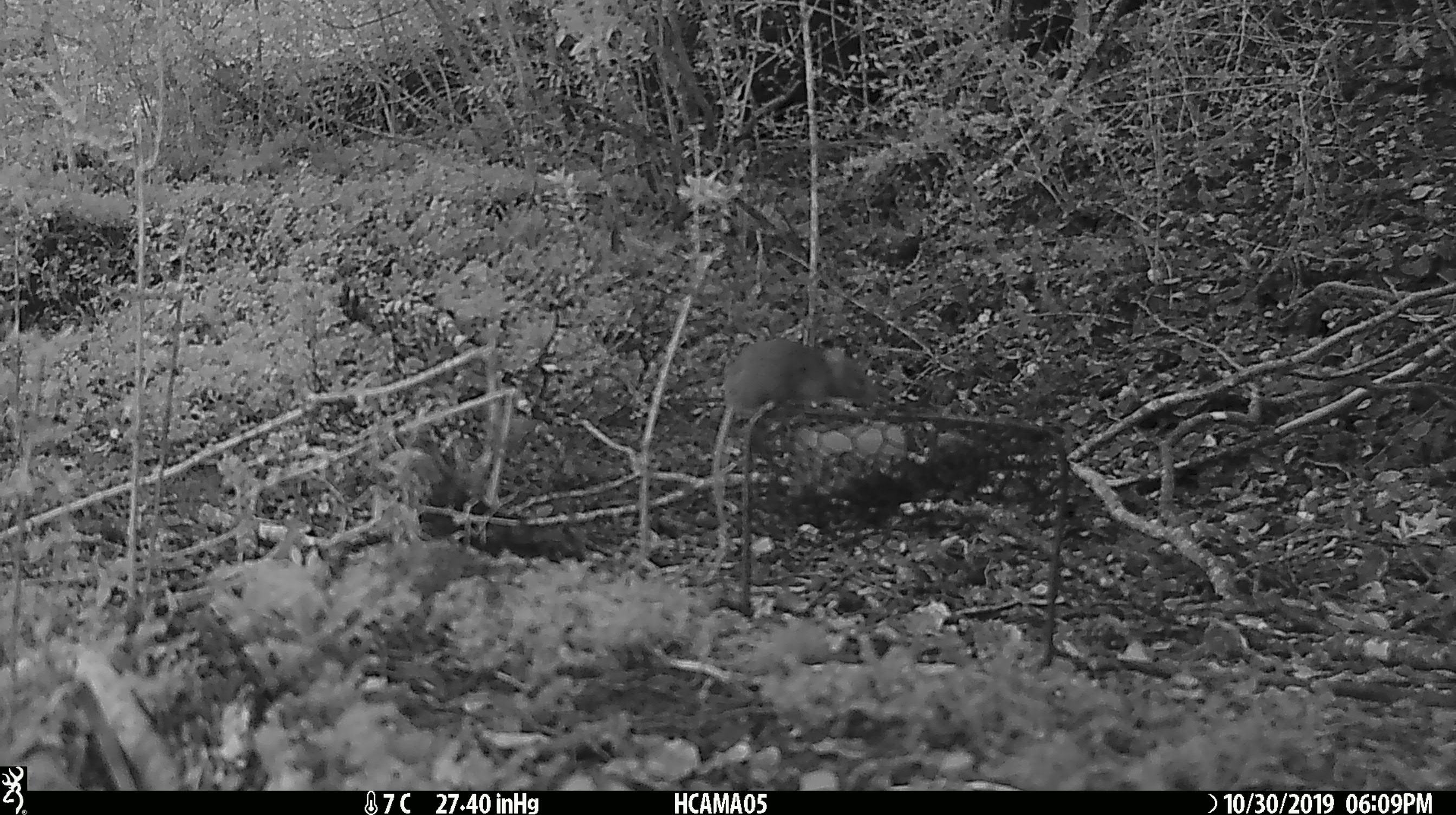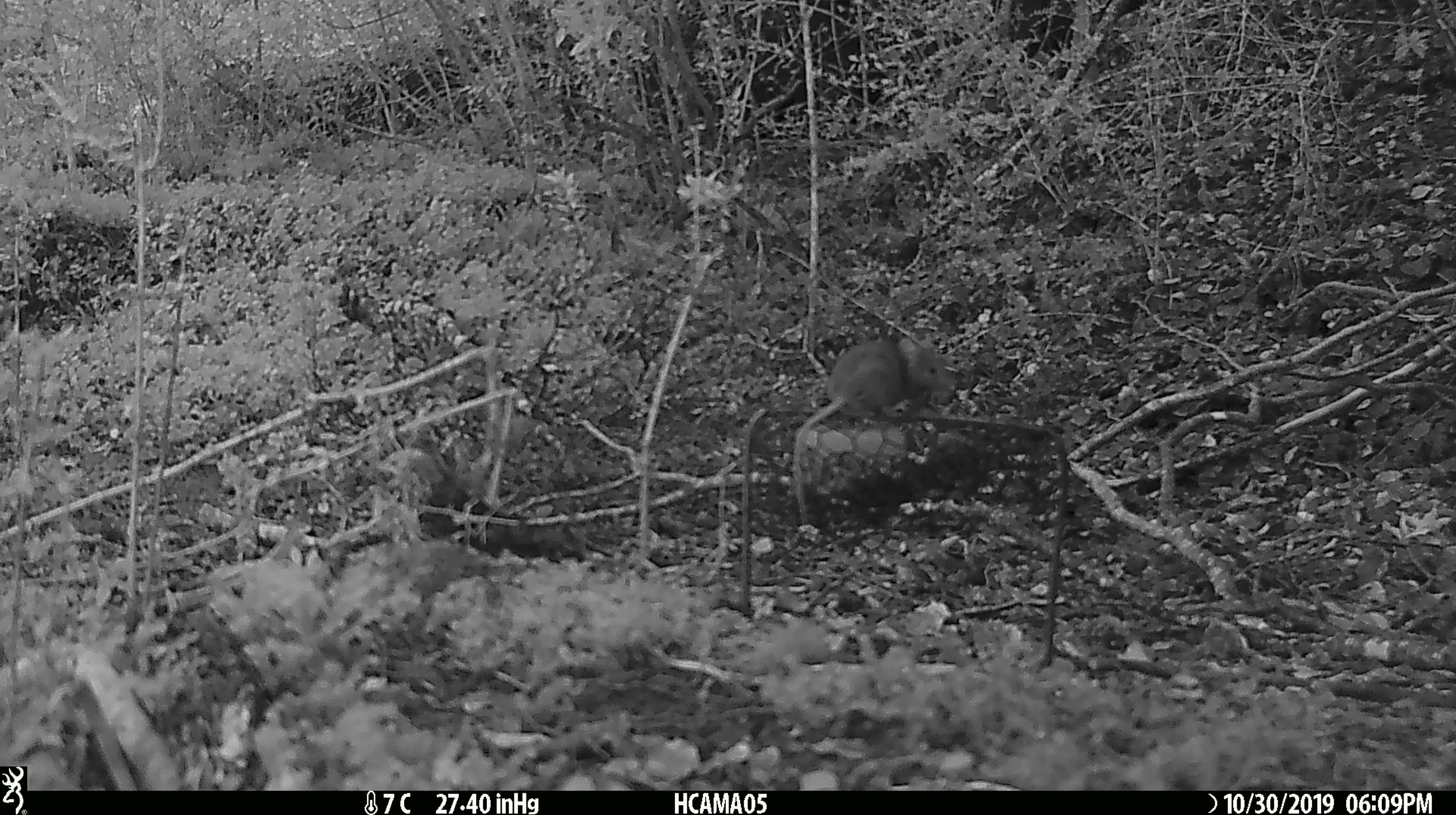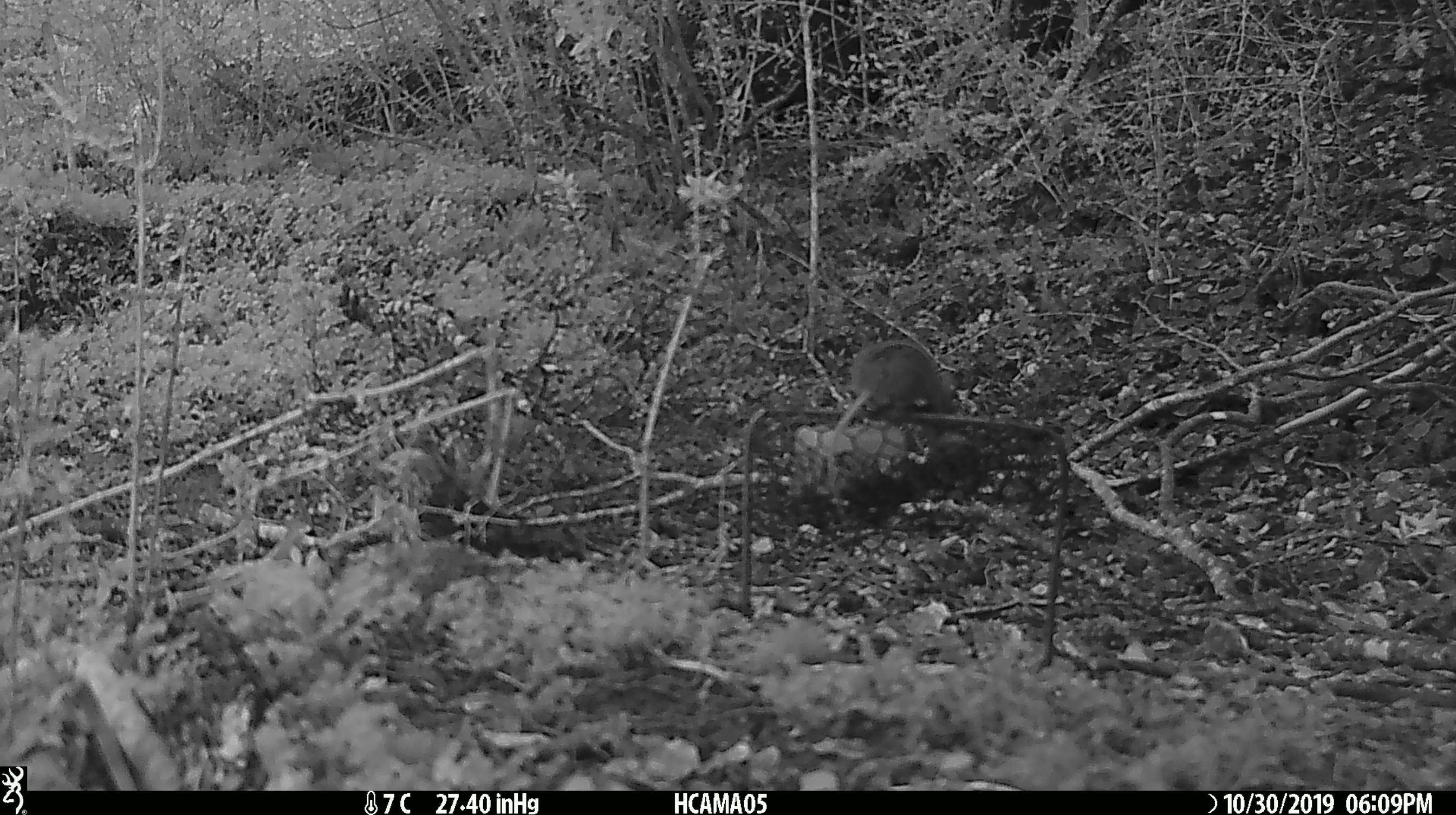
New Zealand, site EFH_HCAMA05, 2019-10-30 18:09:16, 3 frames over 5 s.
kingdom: Animalia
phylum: Chordata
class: Mammalia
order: Rodentia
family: Muridae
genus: Mus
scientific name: Mus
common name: mouse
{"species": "mouse (Mus)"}